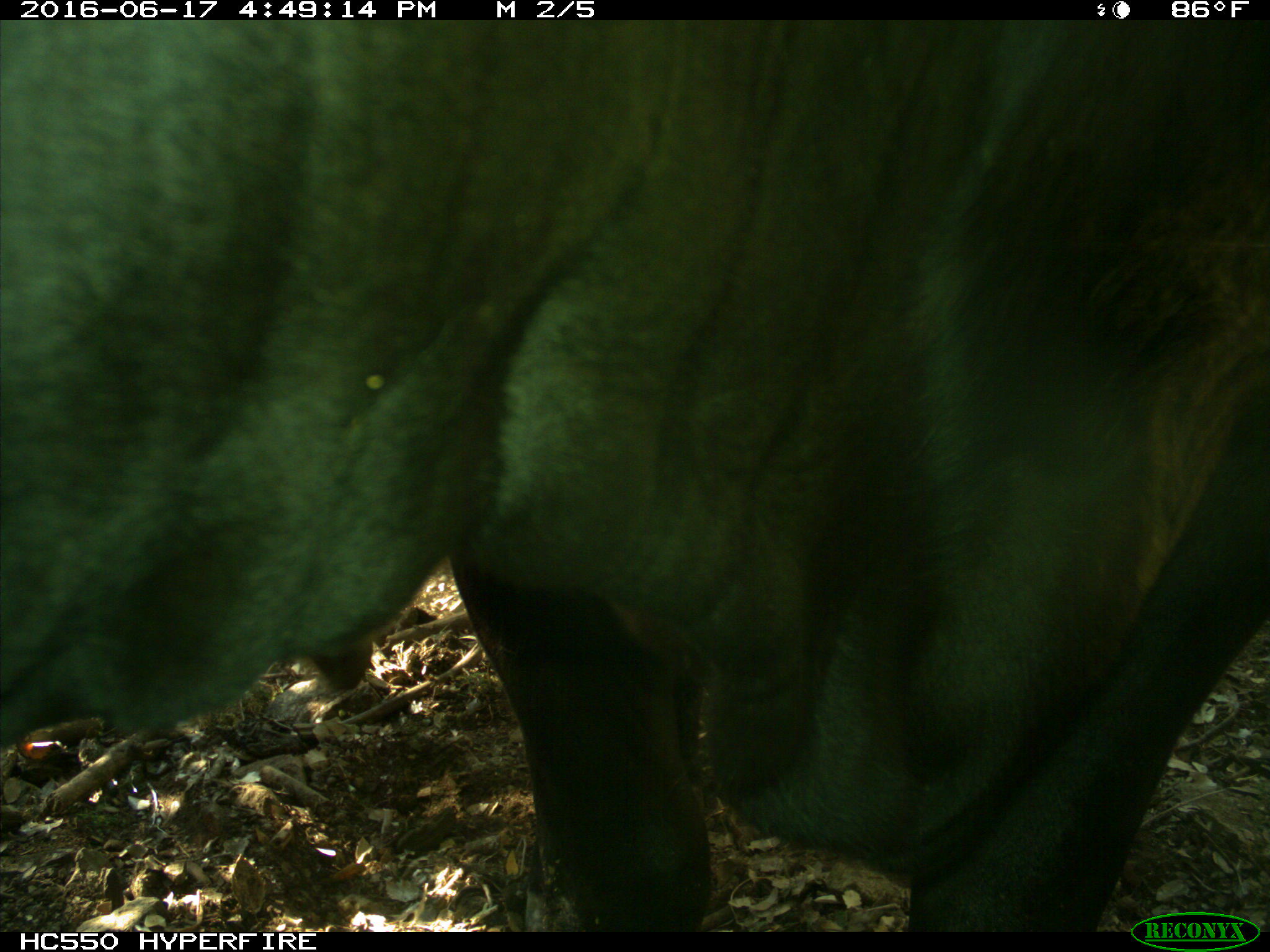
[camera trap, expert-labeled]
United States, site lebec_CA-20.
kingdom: Animalia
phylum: Chordata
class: Mammalia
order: Artiodactyla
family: Bovidae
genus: Bos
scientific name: Bos taurus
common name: domestic cow